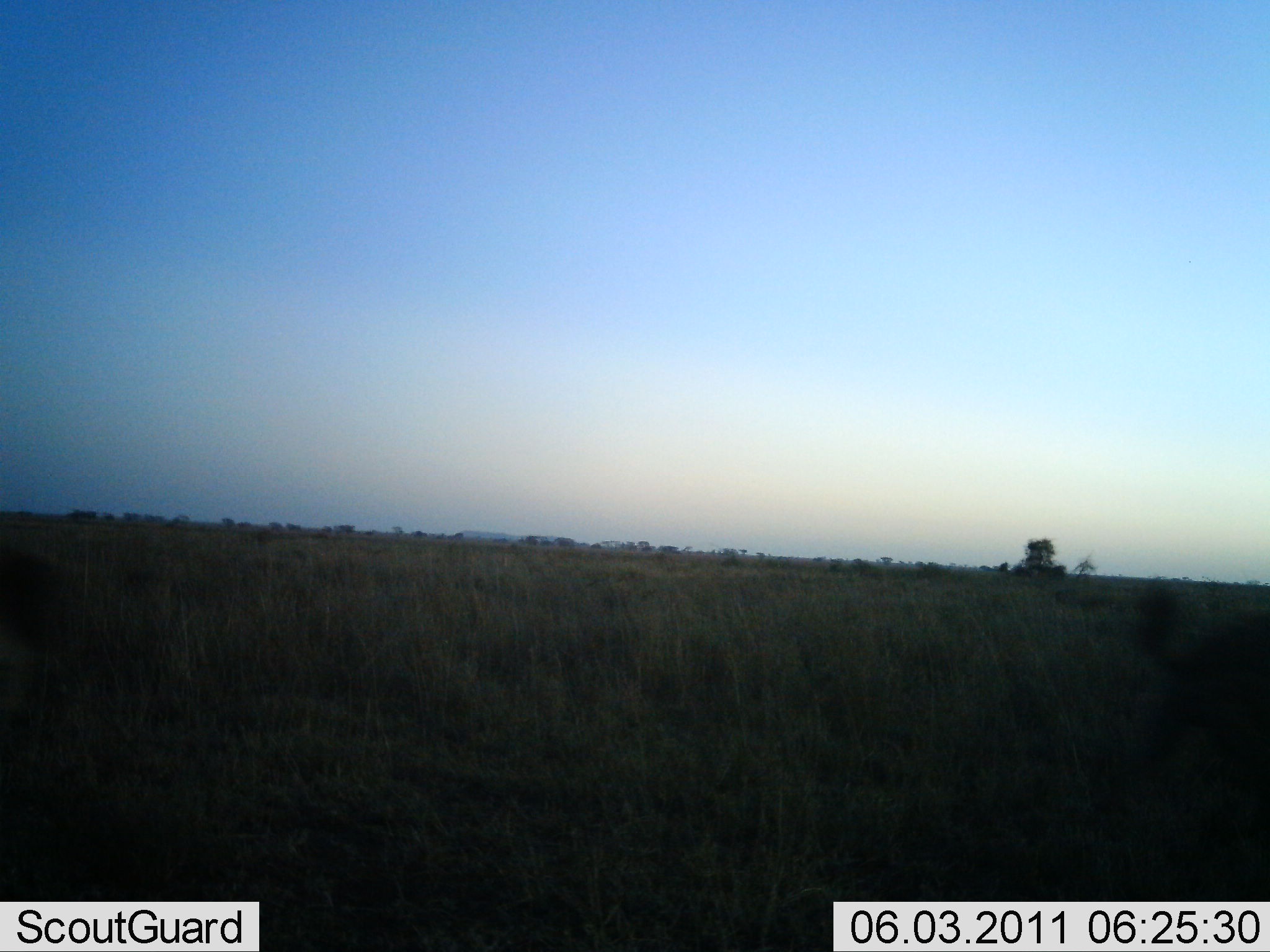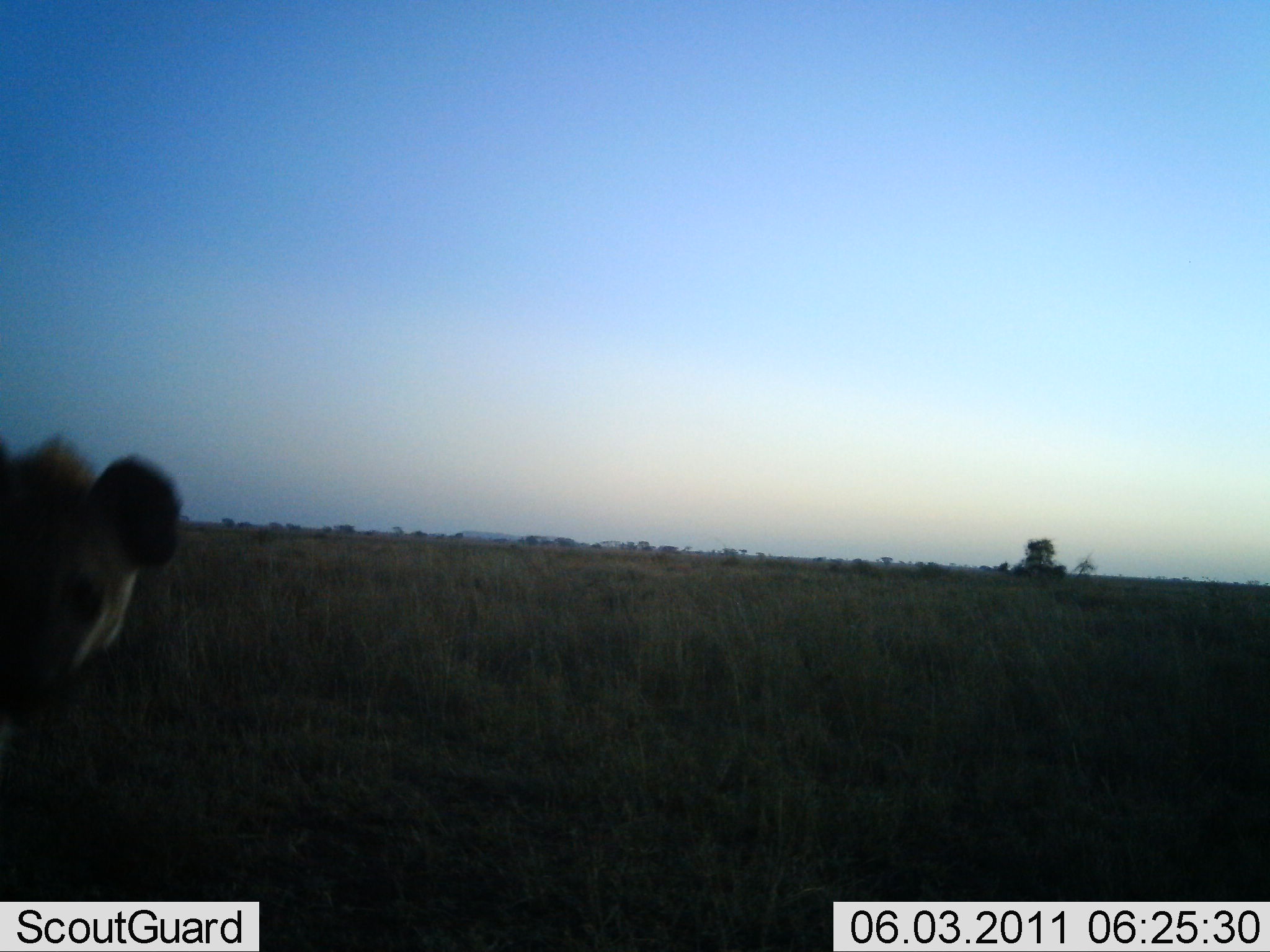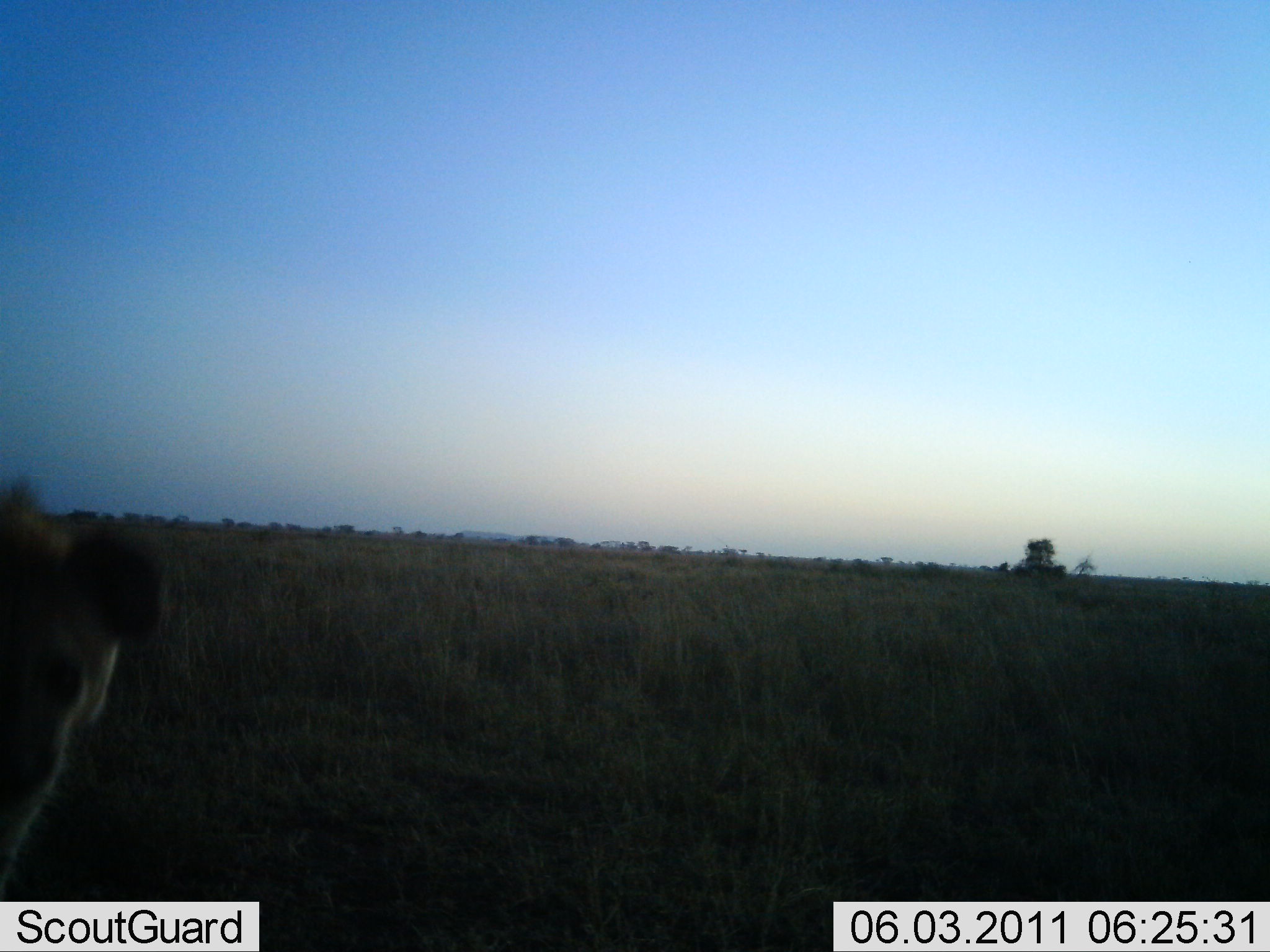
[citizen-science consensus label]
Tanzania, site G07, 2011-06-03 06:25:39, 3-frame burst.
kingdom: Animalia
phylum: Chordata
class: Mammalia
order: Carnivora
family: Hyaenidae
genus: Crocuta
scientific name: Crocuta crocuta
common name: spotted hyena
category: hyenaspotted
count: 1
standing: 50%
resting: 0%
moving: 57%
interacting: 7%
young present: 0%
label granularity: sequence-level